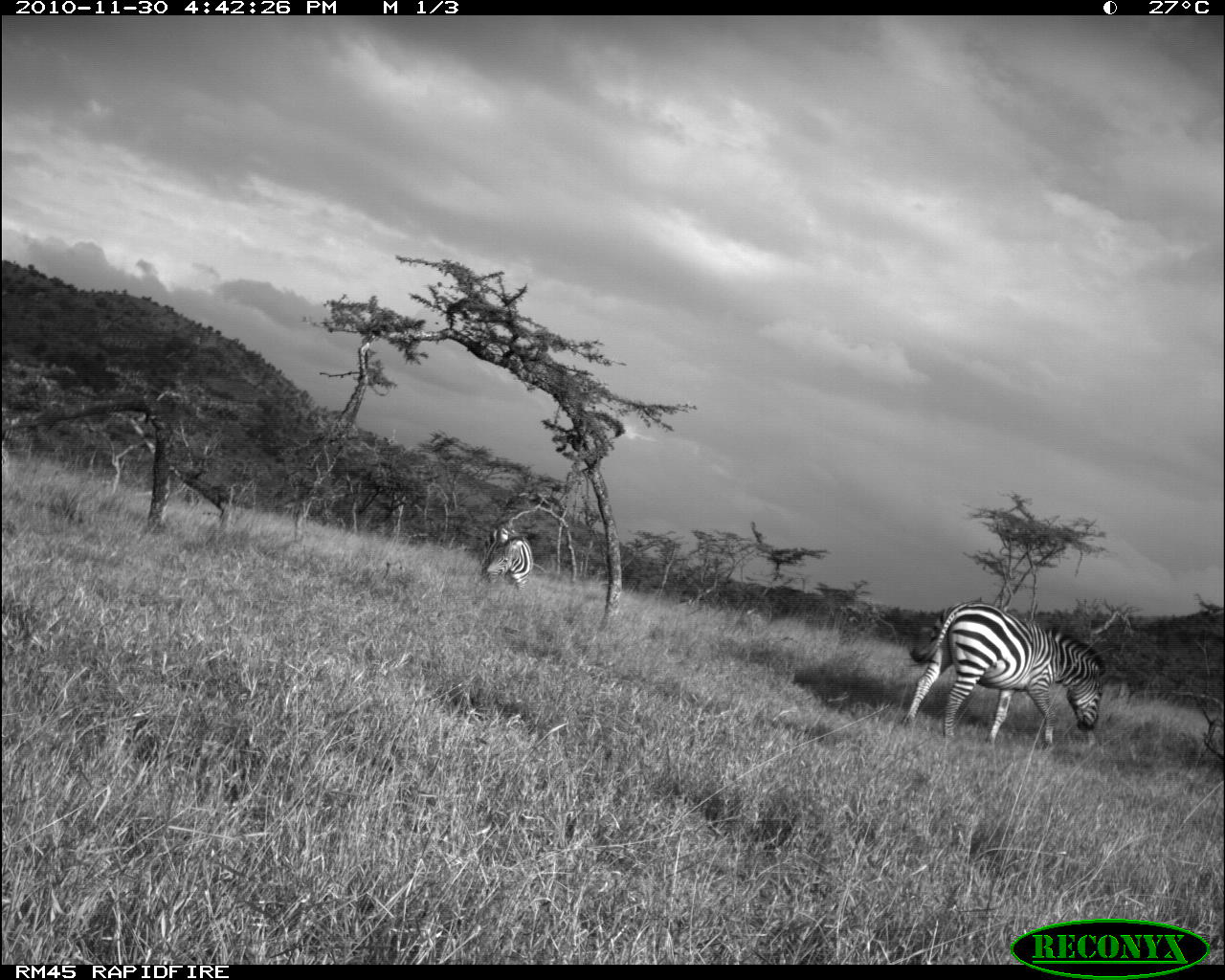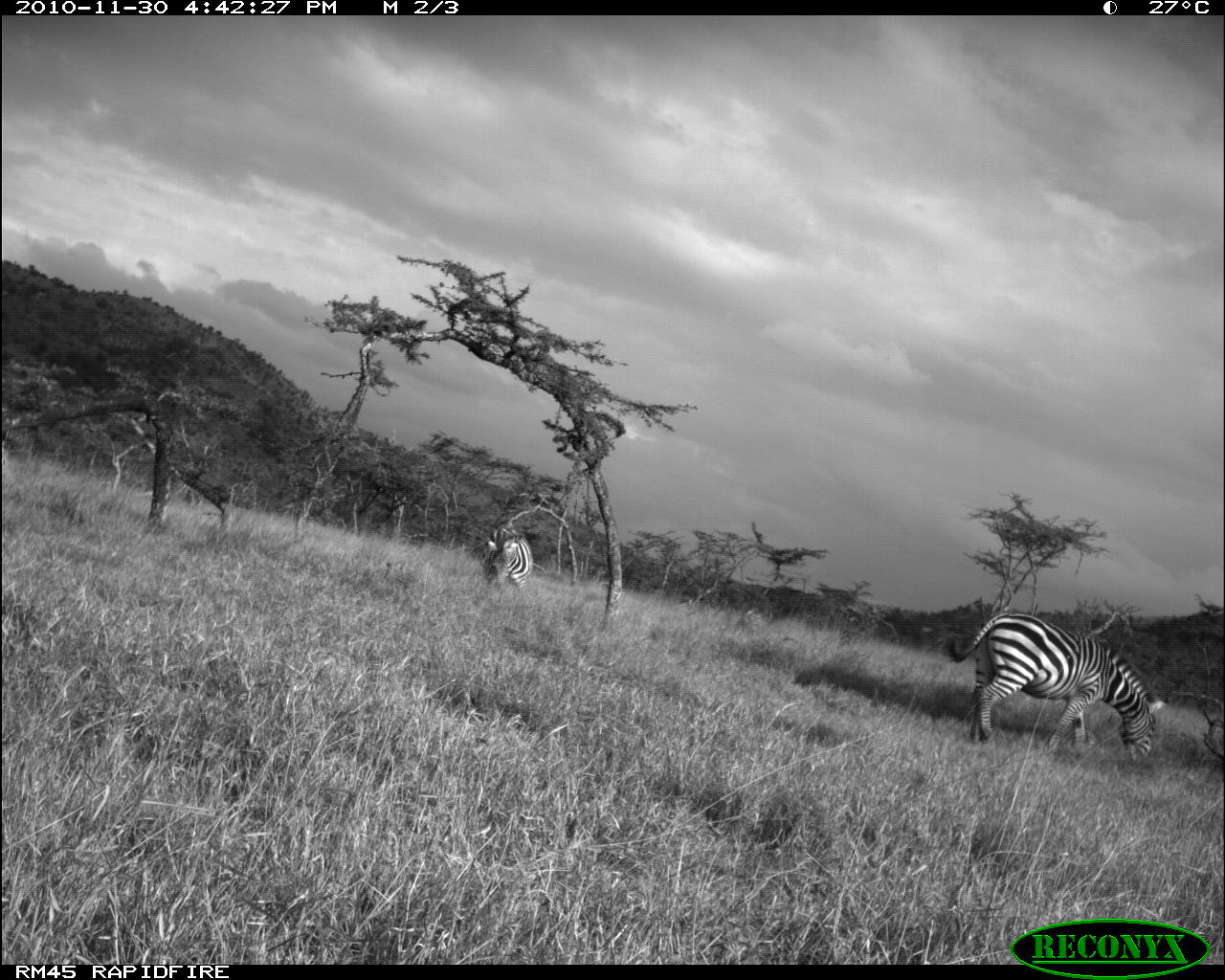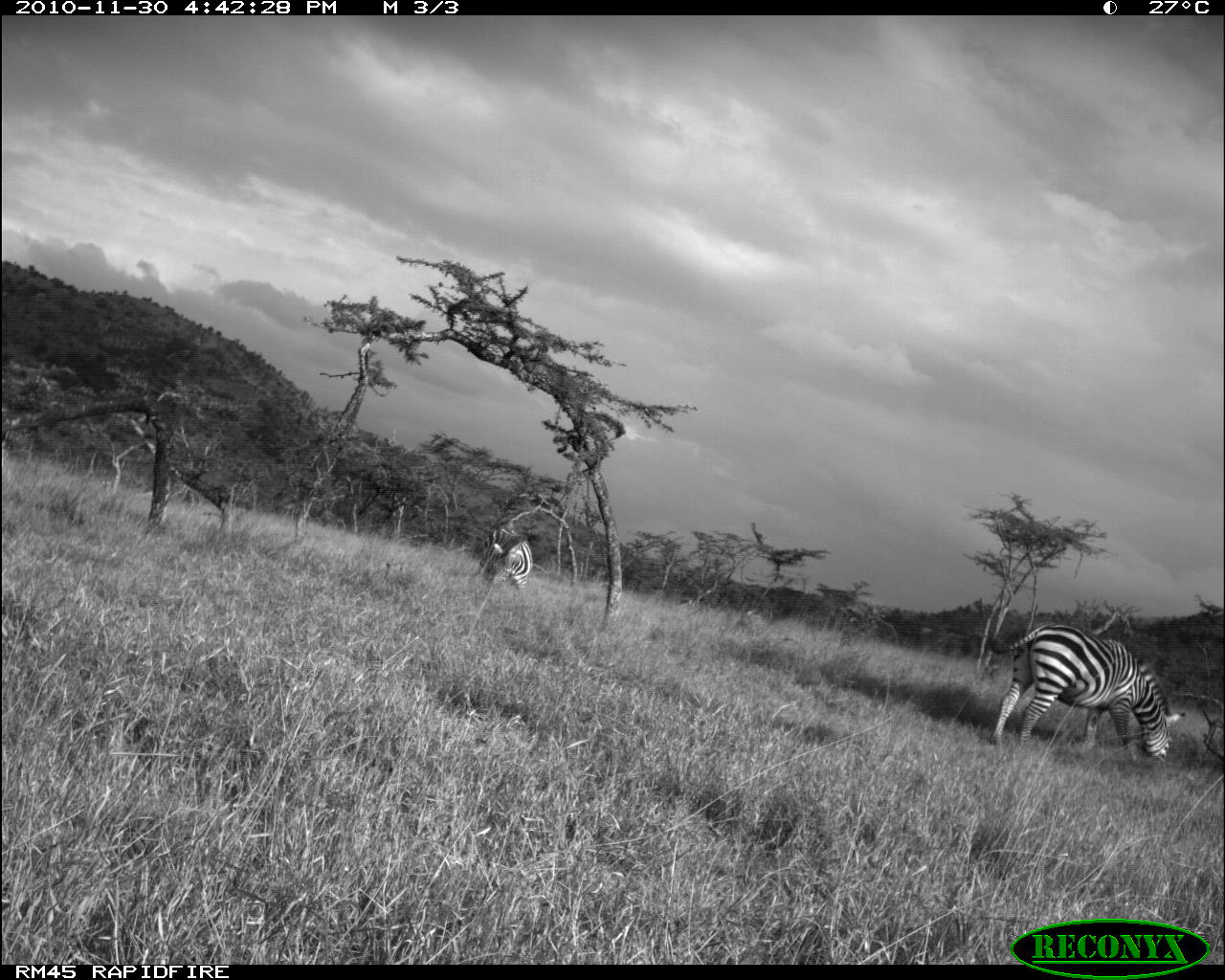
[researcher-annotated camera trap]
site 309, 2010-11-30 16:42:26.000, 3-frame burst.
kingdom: Animalia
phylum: Chordata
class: Mammalia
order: Perissodactyla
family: Equidae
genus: Equus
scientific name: Equus quagga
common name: plains zebra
Equus quagga (plains zebra), count 2.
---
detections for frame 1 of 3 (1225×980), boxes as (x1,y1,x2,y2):
equus quagga: (900,601,1106,744); (482,525,533,590)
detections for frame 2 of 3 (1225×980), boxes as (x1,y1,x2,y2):
equus quagga: (947,609,1168,764); (480,527,534,591)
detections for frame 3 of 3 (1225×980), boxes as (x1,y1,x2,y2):
equus quagga: (986,621,1187,763); (474,525,533,595)